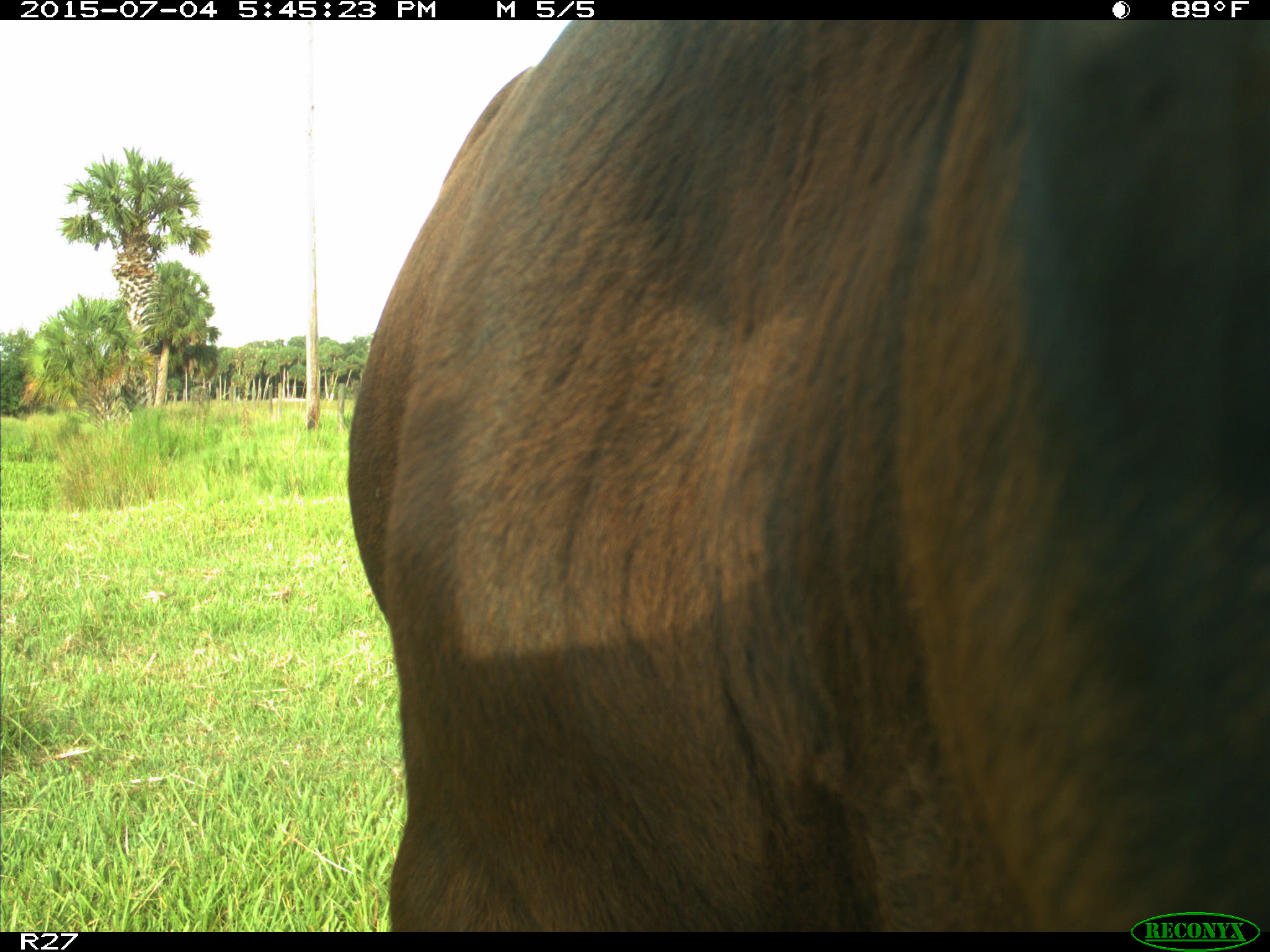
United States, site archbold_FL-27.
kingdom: Animalia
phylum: Chordata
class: Mammalia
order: Artiodactyla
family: Bovidae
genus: Bos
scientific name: Bos taurus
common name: domestic cow